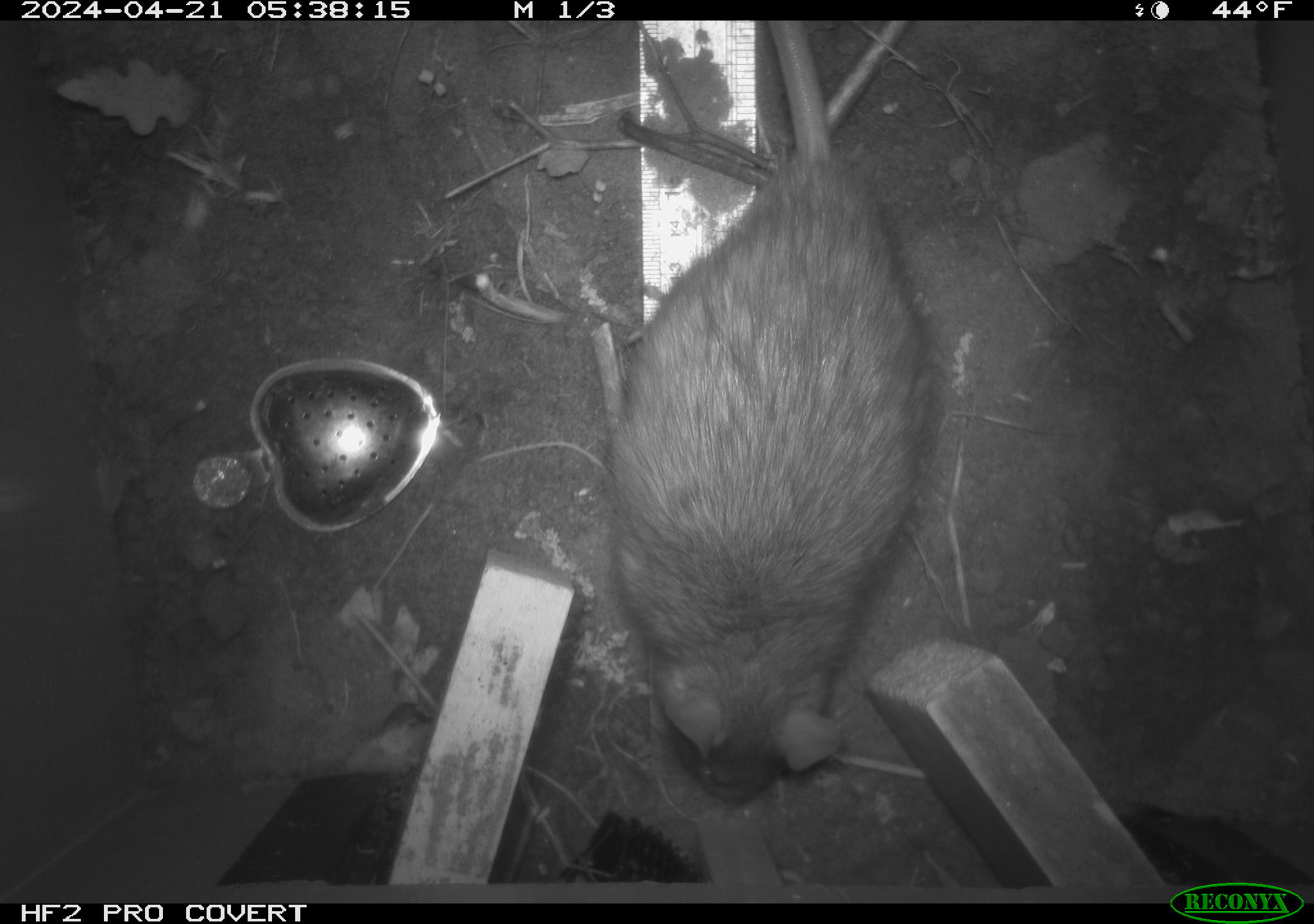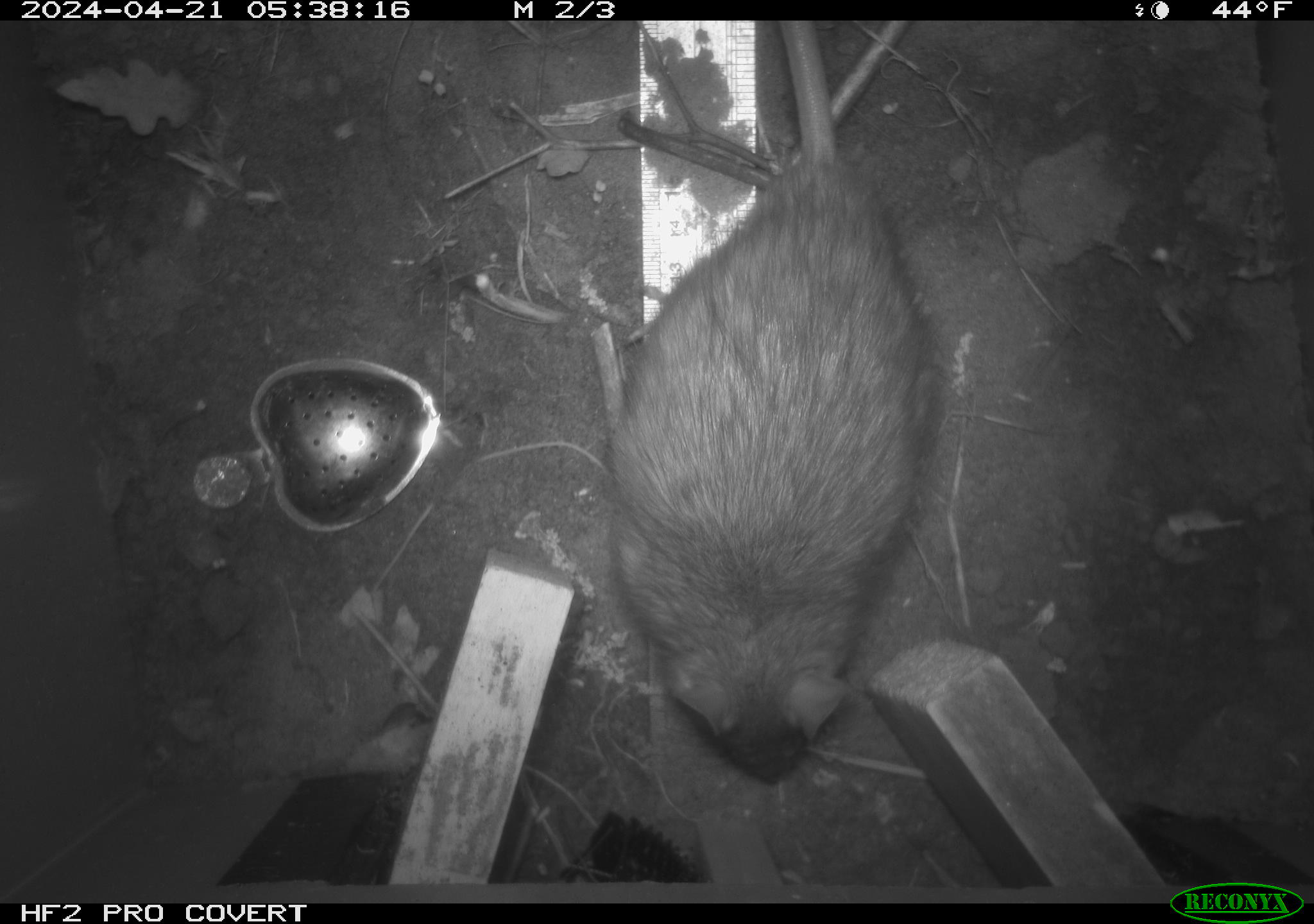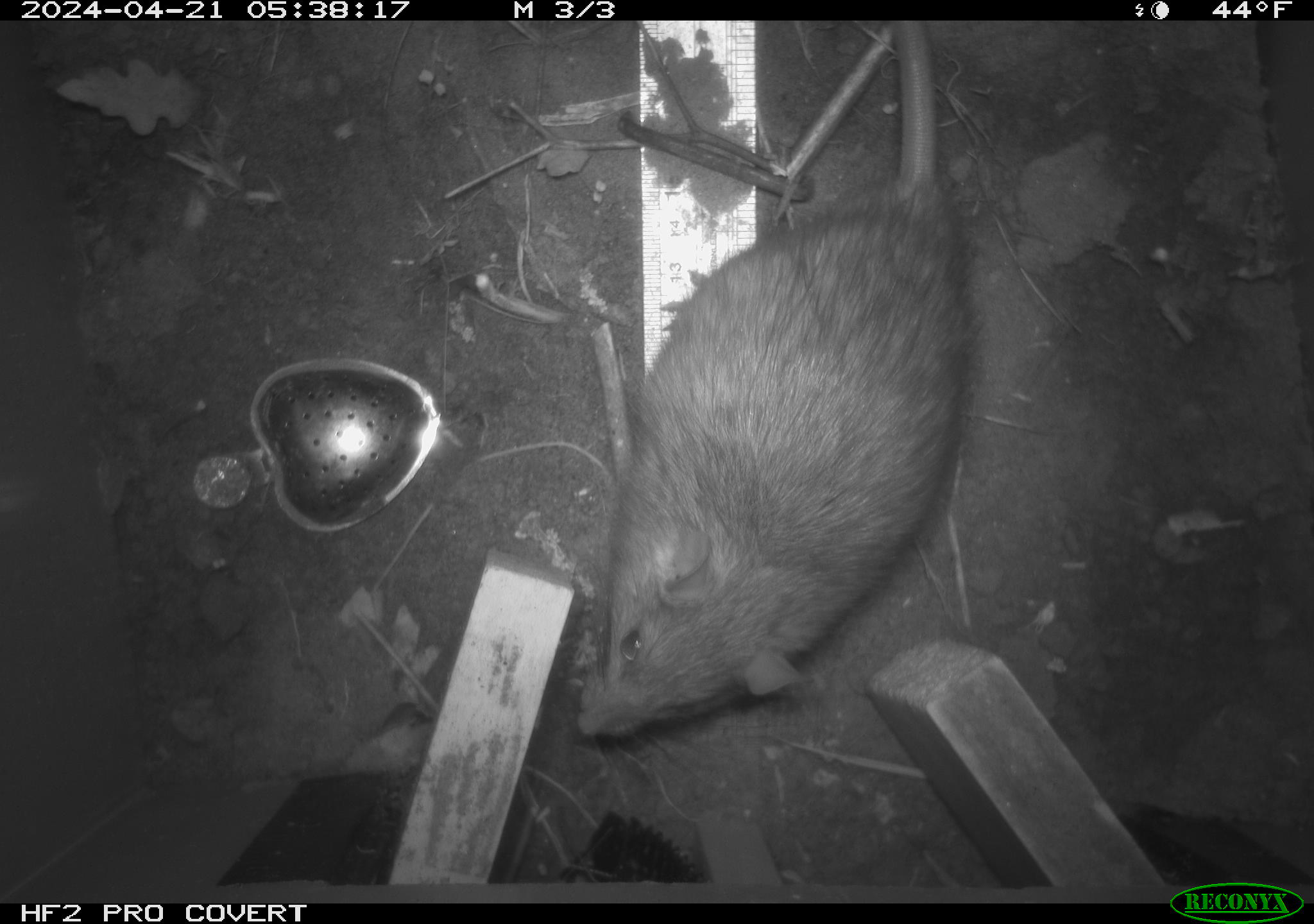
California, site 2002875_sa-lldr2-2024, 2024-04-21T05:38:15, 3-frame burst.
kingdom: Animalia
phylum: Chordata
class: Mammalia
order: Rodentia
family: Muridae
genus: Rattus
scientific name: Rattus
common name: rat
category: rattus species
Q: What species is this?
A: Rattus species (rat) (Rattus).